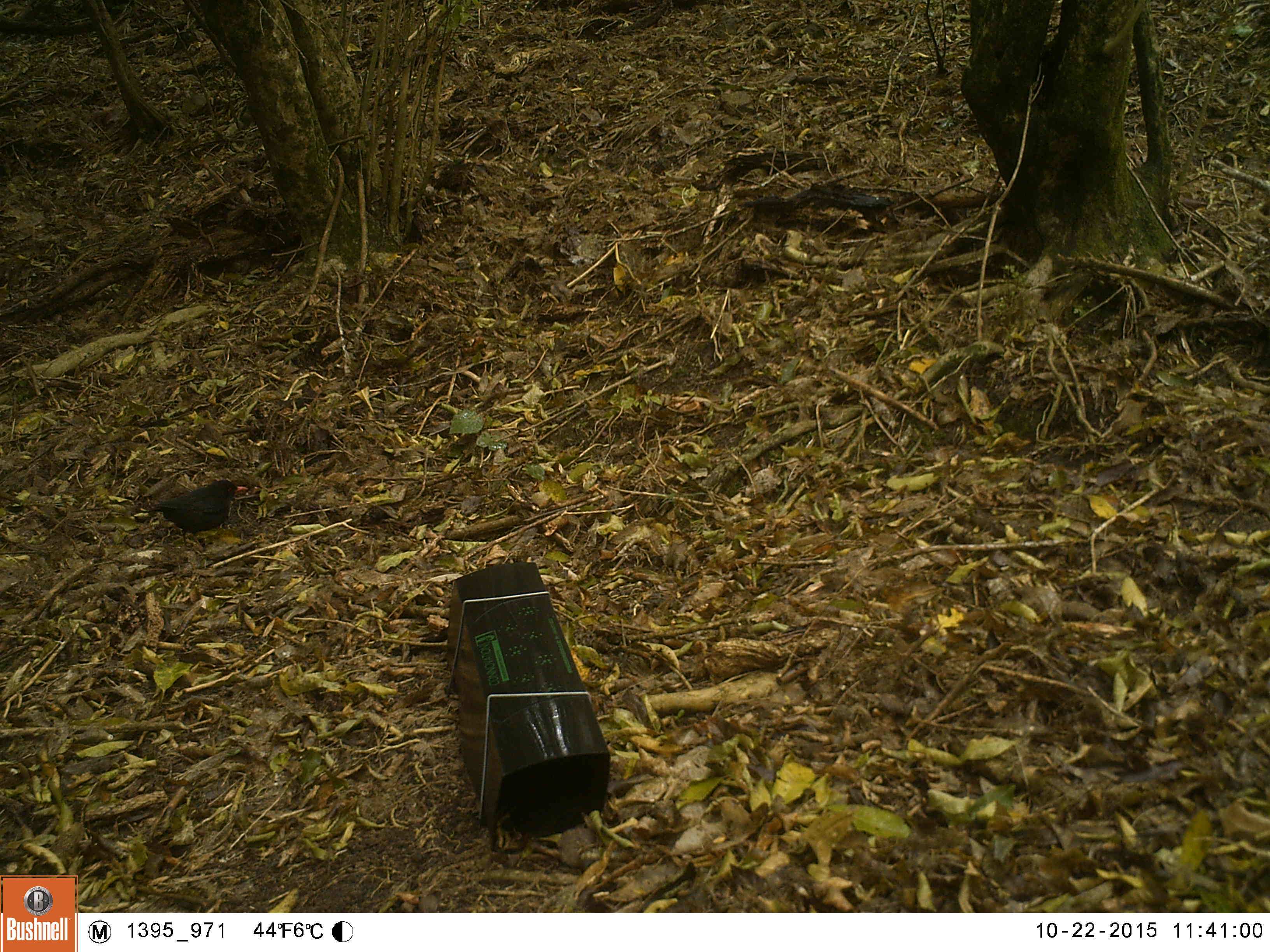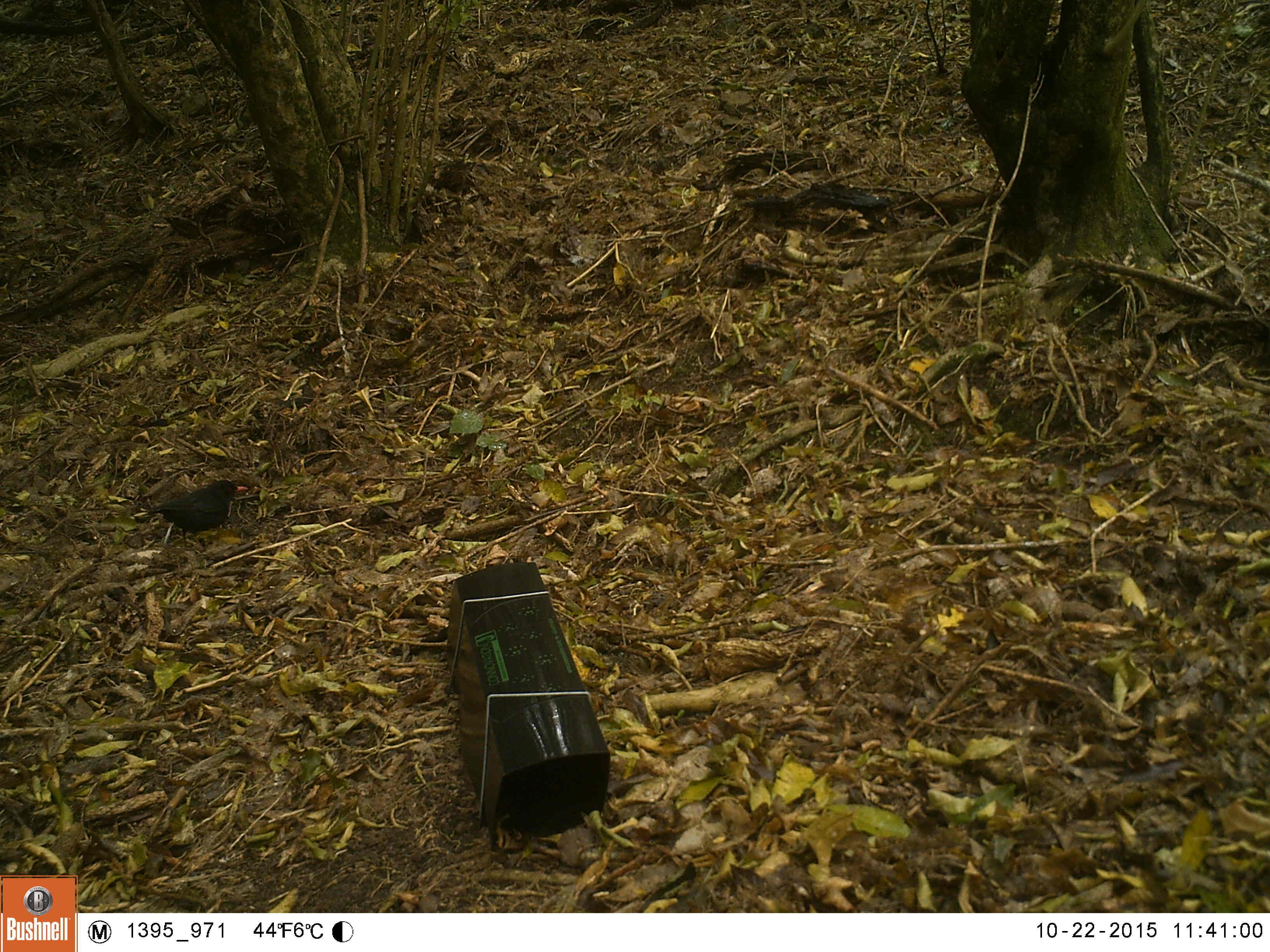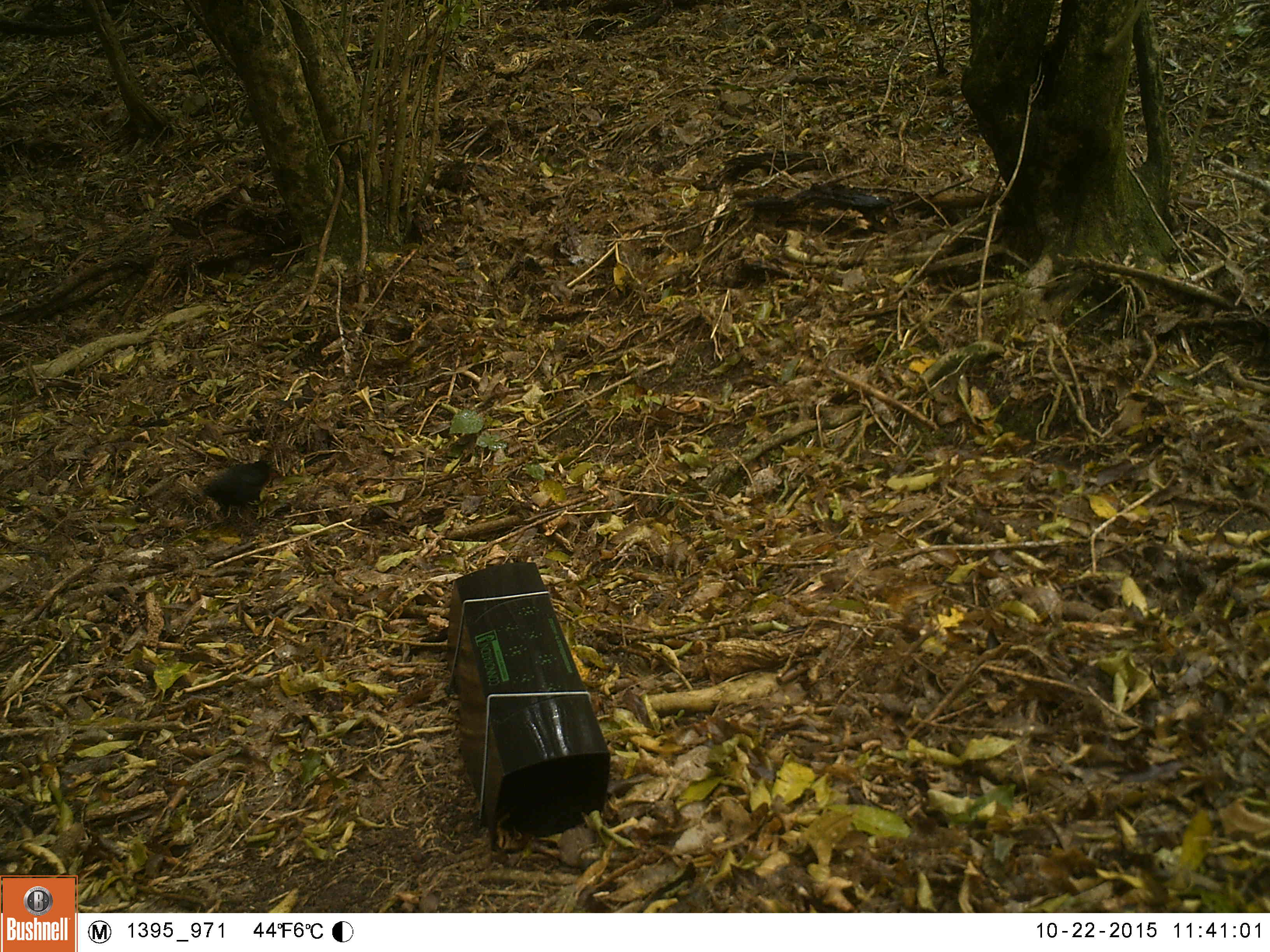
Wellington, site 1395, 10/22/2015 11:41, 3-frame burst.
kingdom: Animalia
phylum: Chordata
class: Aves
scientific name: Aves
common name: bird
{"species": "bird (Aves)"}